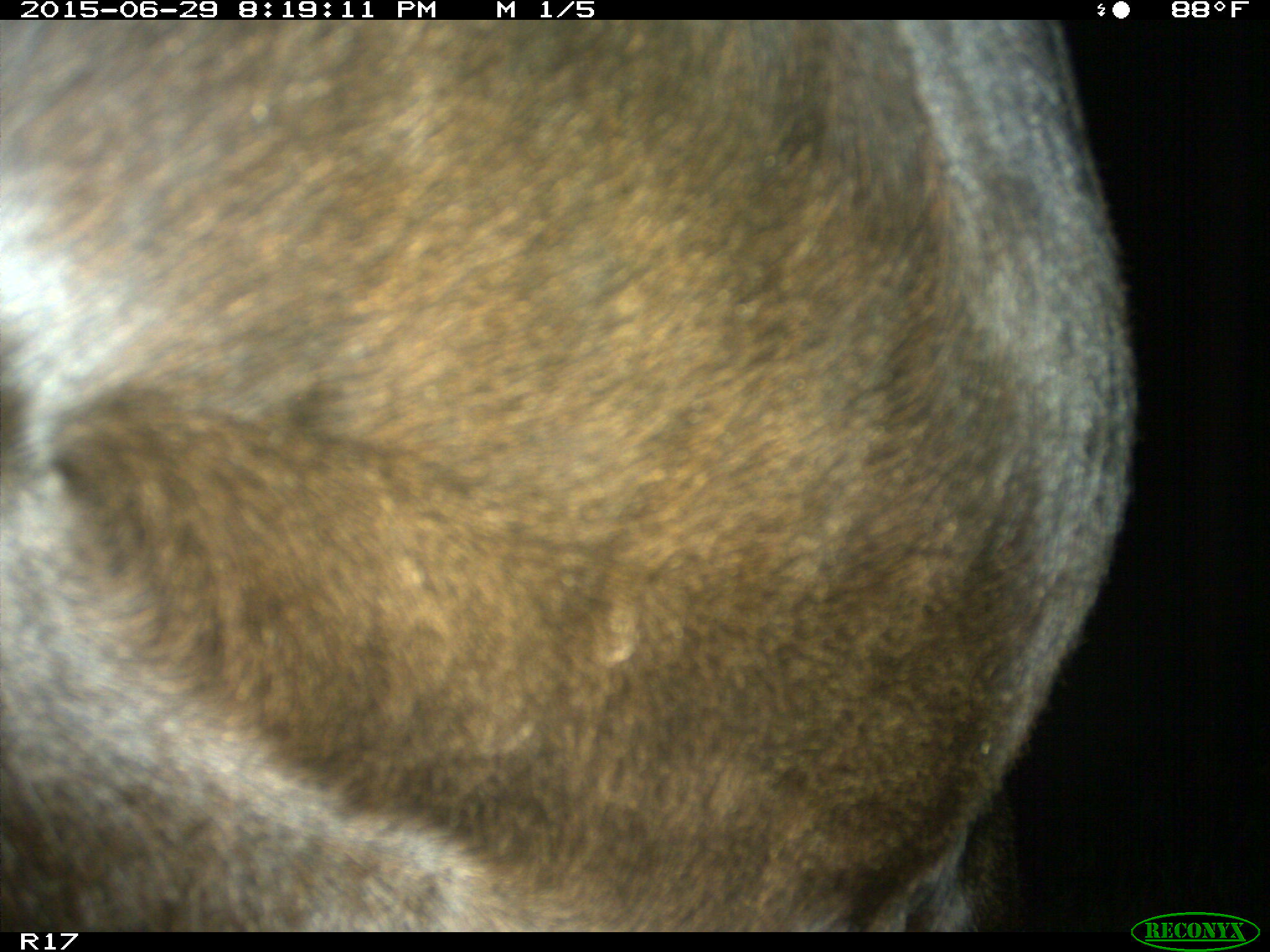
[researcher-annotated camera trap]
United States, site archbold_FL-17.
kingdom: Animalia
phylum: Chordata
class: Mammalia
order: Artiodactyla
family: Bovidae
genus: Bos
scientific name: Bos taurus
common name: domestic cow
Bos taurus (domestic cow).